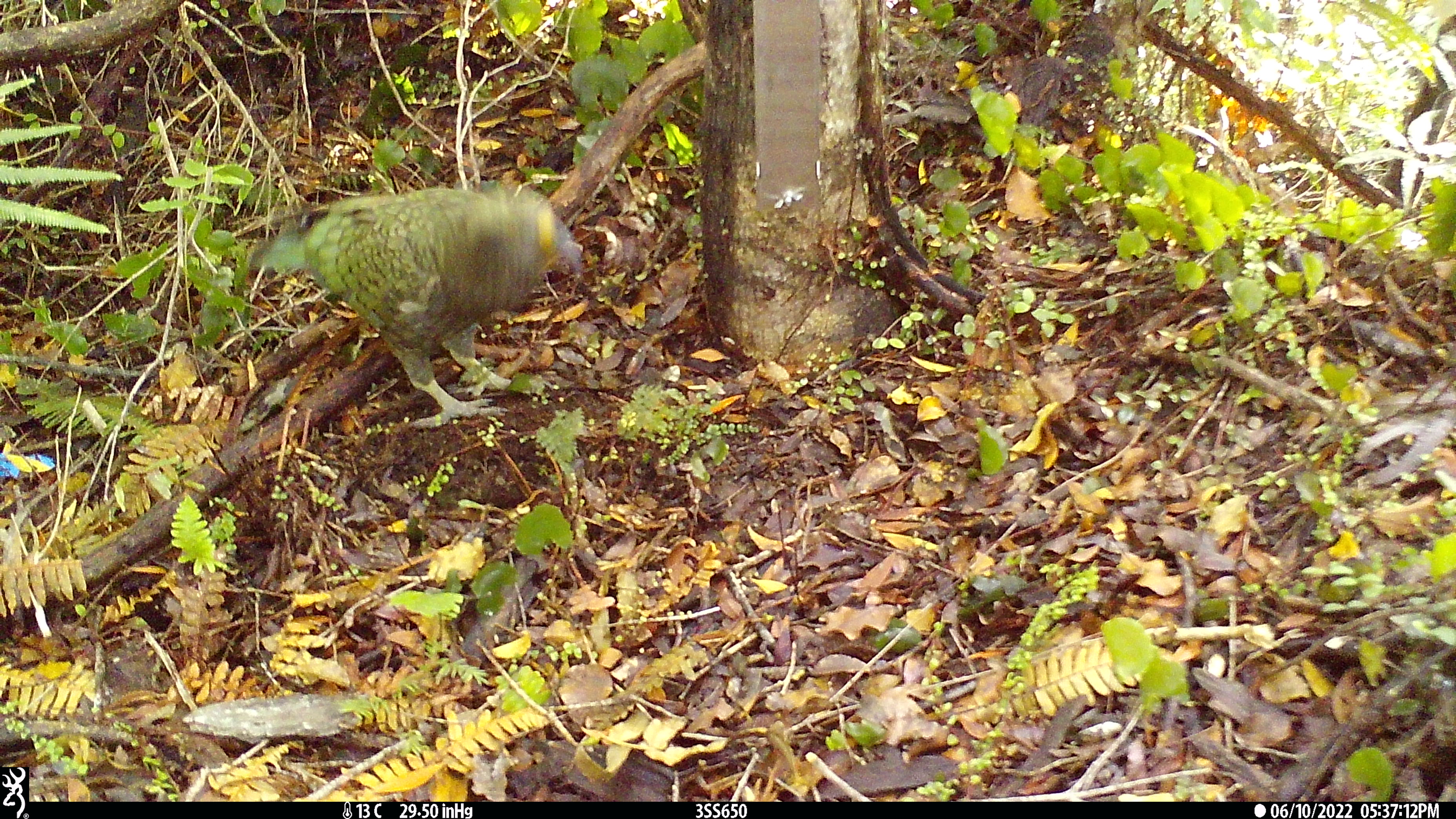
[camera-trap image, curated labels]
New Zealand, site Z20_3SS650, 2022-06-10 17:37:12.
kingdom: Animalia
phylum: Chordata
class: Aves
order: Psittaciformes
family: Strigopidae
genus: Nestor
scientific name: Nestor notabilis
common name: kea